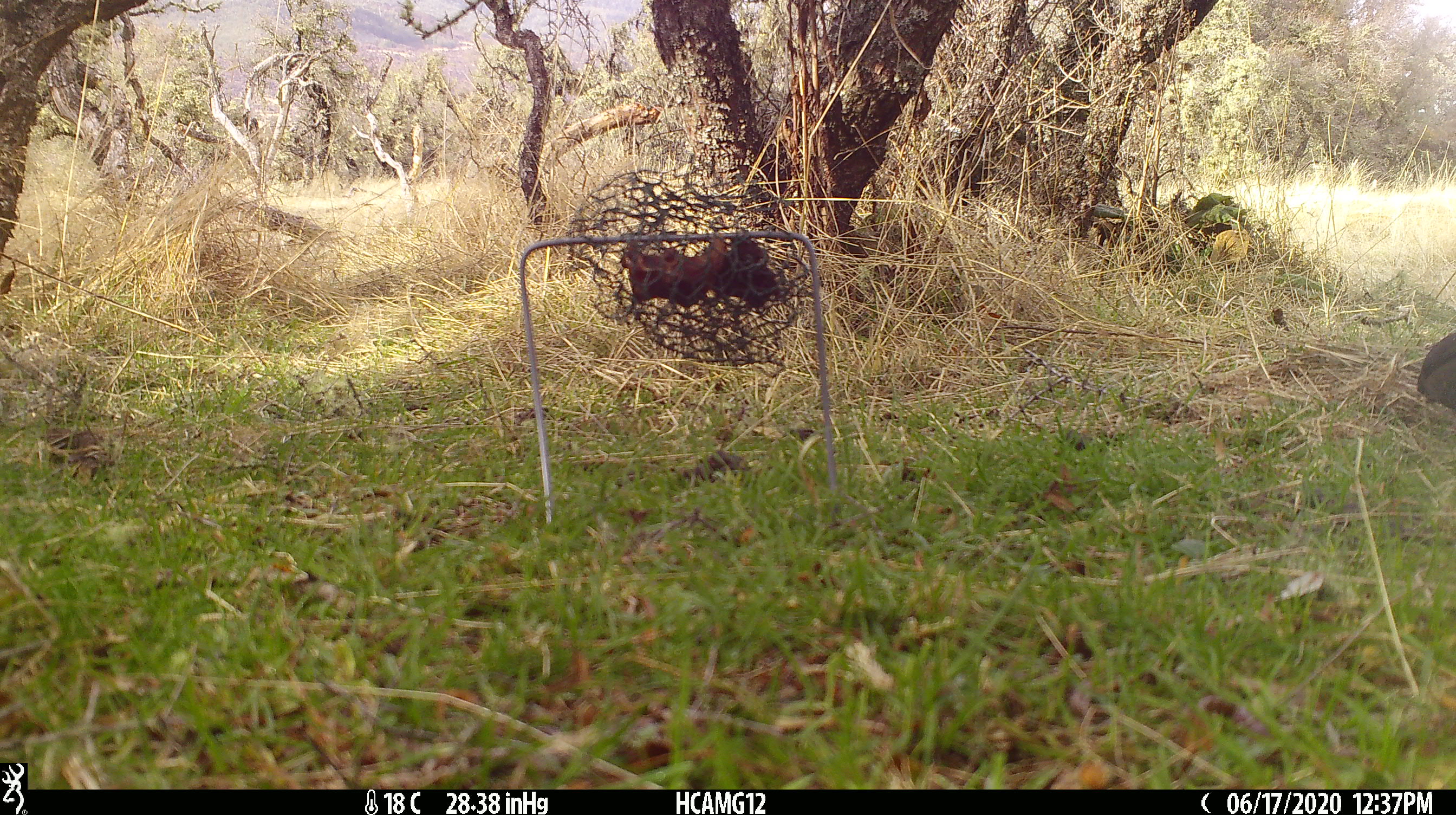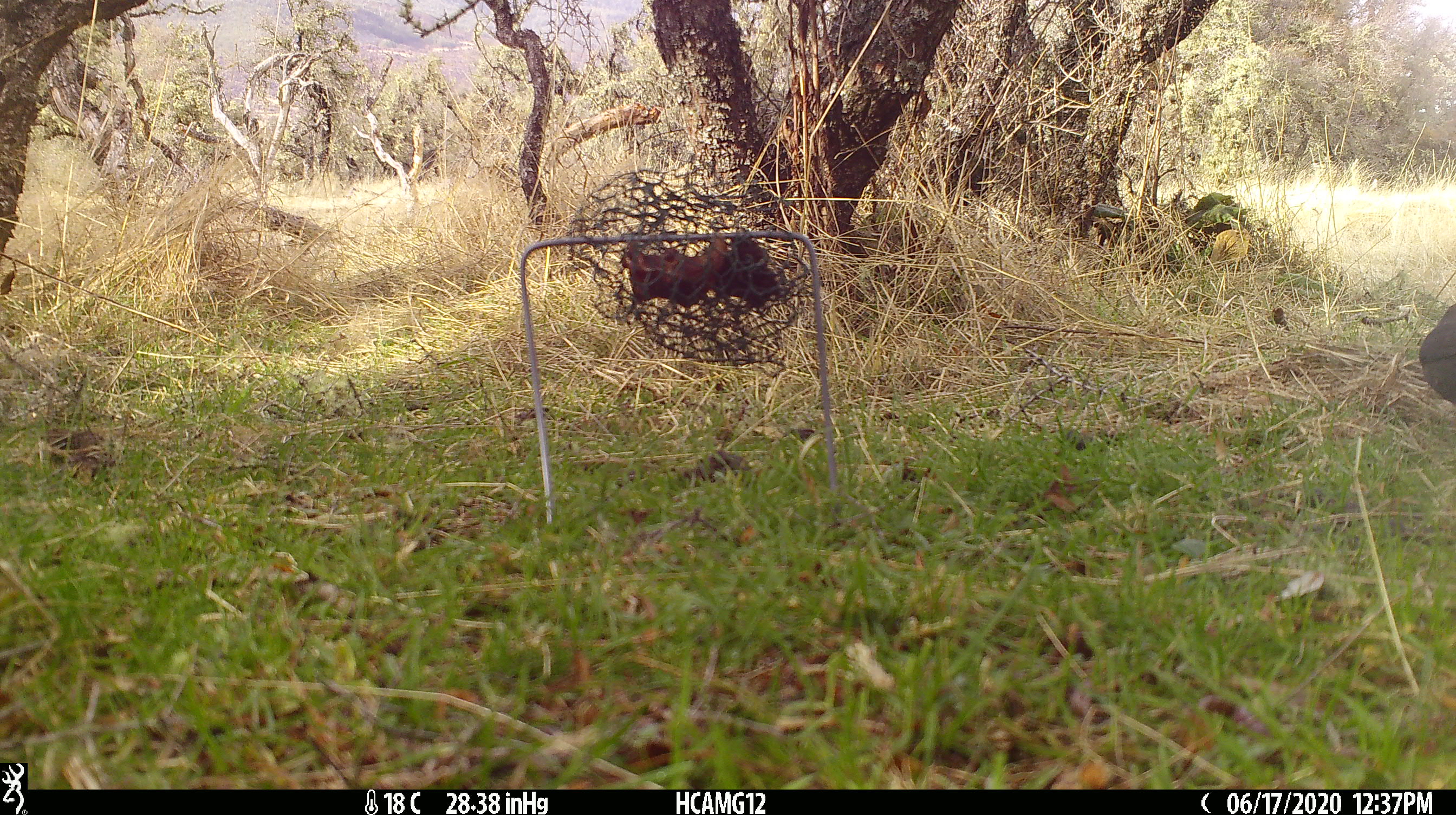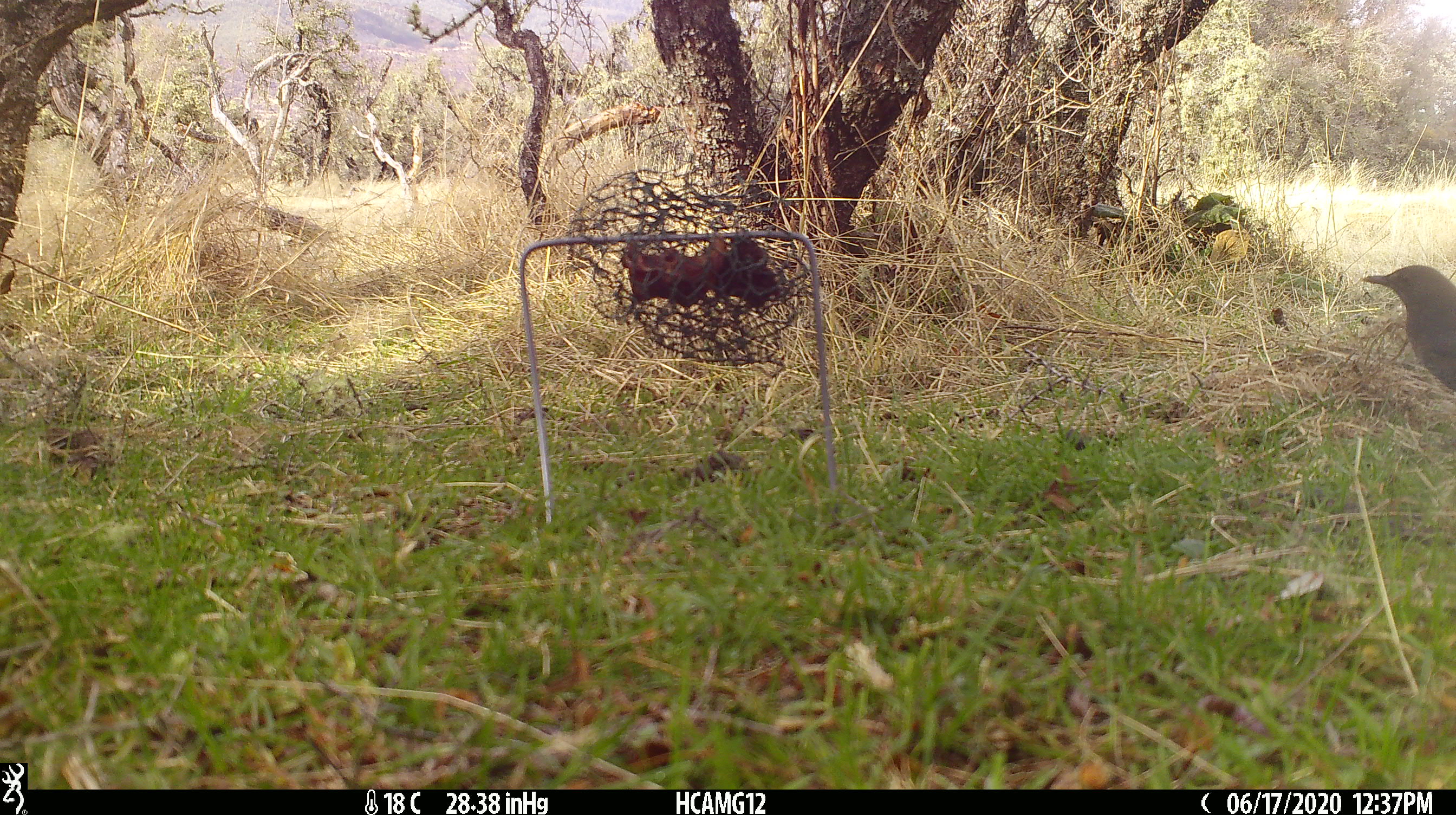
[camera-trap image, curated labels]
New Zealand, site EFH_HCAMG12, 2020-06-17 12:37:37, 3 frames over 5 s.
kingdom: Animalia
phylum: Chordata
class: Aves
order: Passeriformes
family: Turdidae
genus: Turdus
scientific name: Turdus merula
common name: eurasian blackbird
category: blackbird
Blackbird (eurasian blackbird) (Turdus merula).